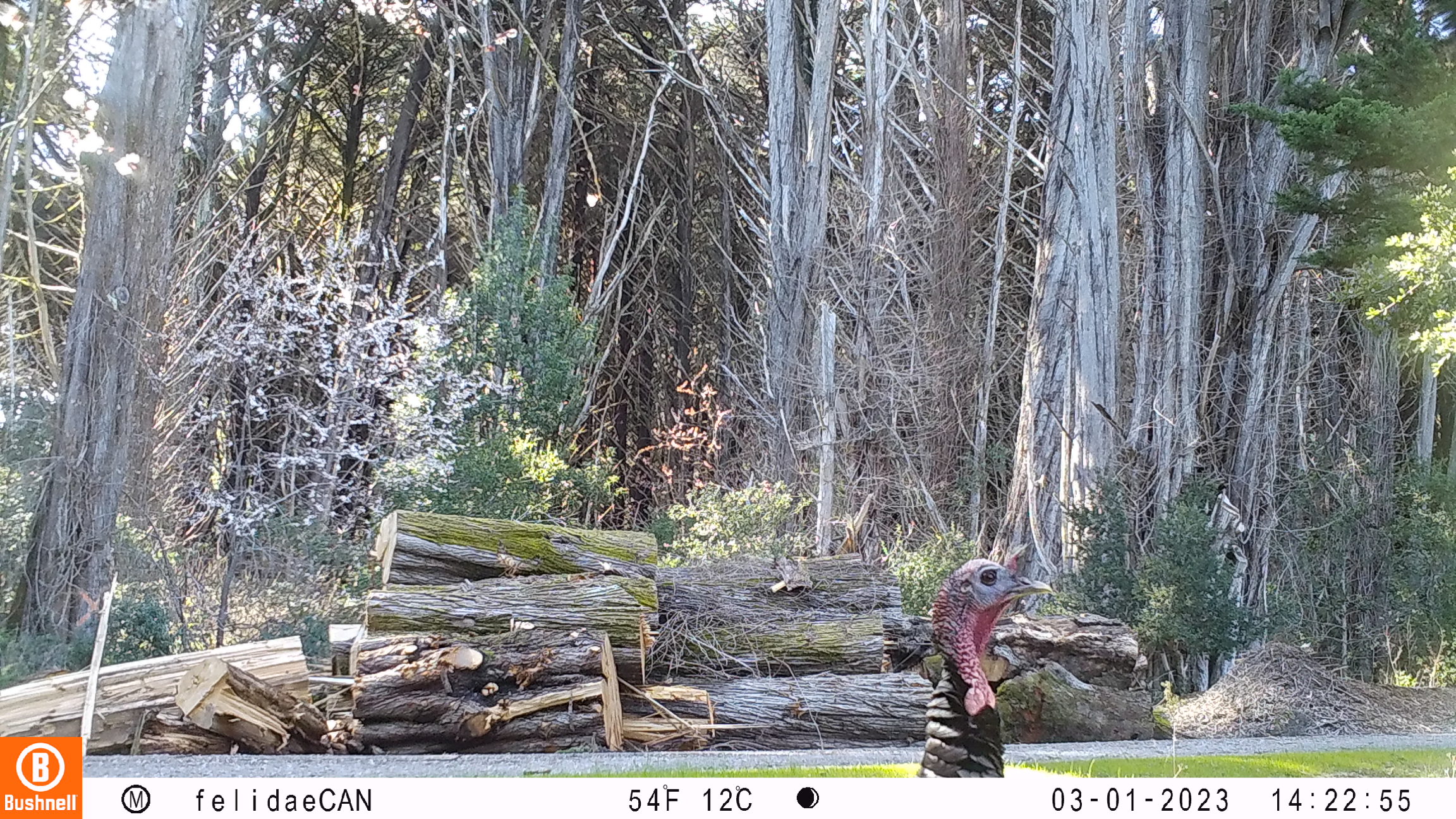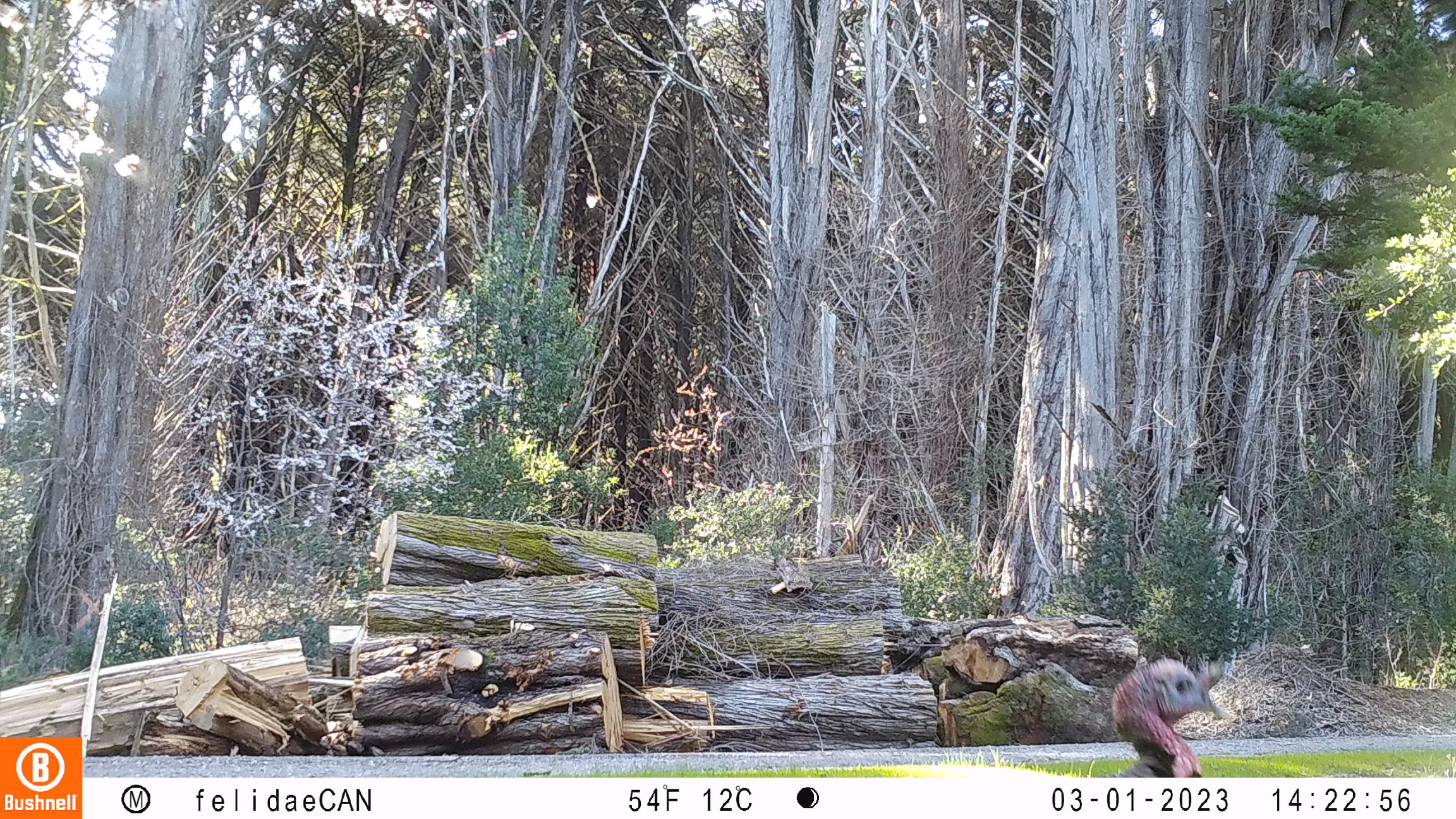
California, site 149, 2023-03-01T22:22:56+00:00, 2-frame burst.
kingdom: Animalia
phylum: Chordata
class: Aves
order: Galliformes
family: Phasianidae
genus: Meleagris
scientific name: Meleagris gallopavo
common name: turkey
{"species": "turkey (Meleagris gallopavo)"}